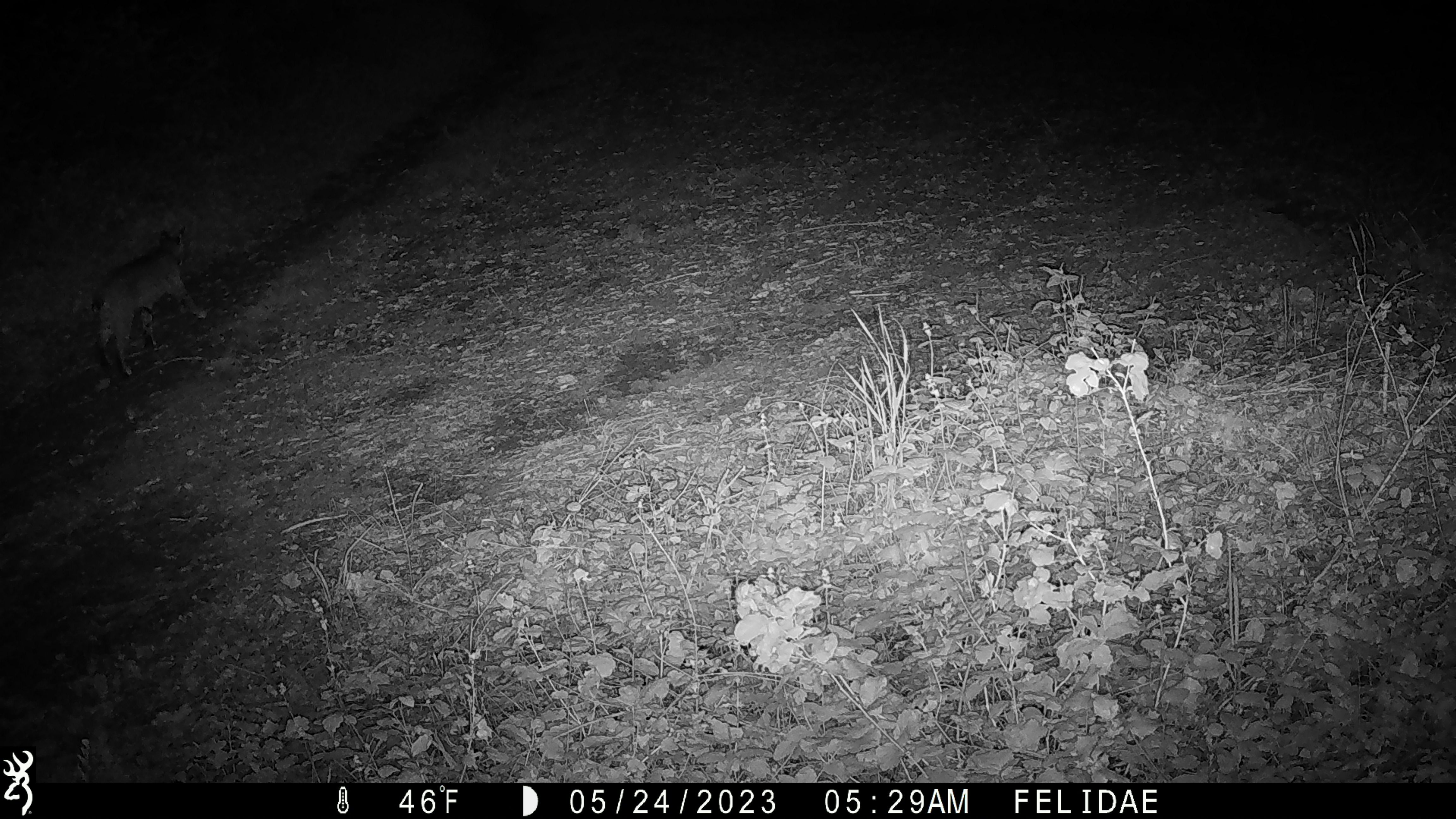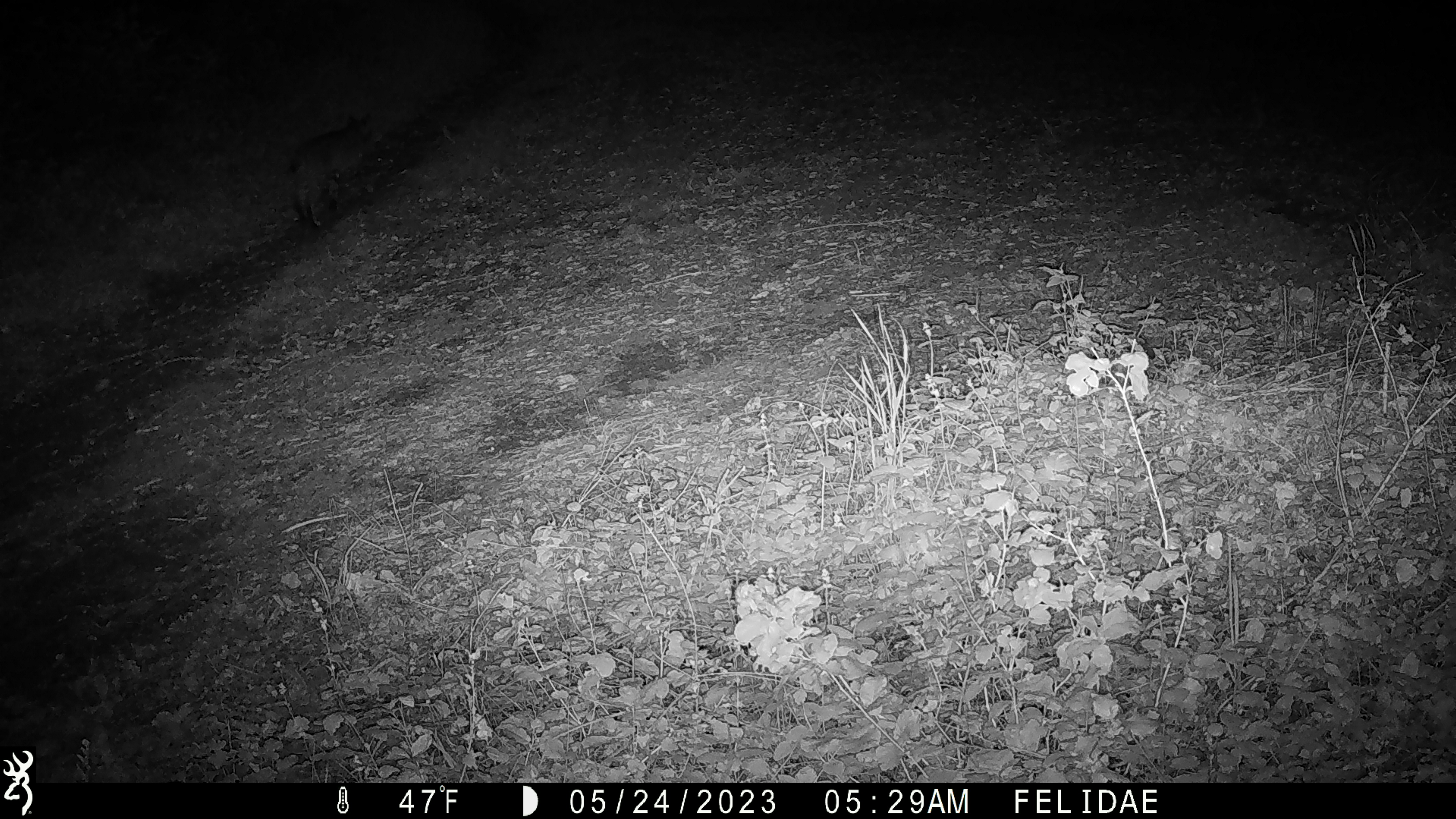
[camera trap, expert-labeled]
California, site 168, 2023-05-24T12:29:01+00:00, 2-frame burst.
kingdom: Animalia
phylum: Chordata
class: Mammalia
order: Carnivora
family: Felidae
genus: Lynx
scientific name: Lynx rufus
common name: bobcat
Bobcat (Lynx rufus).